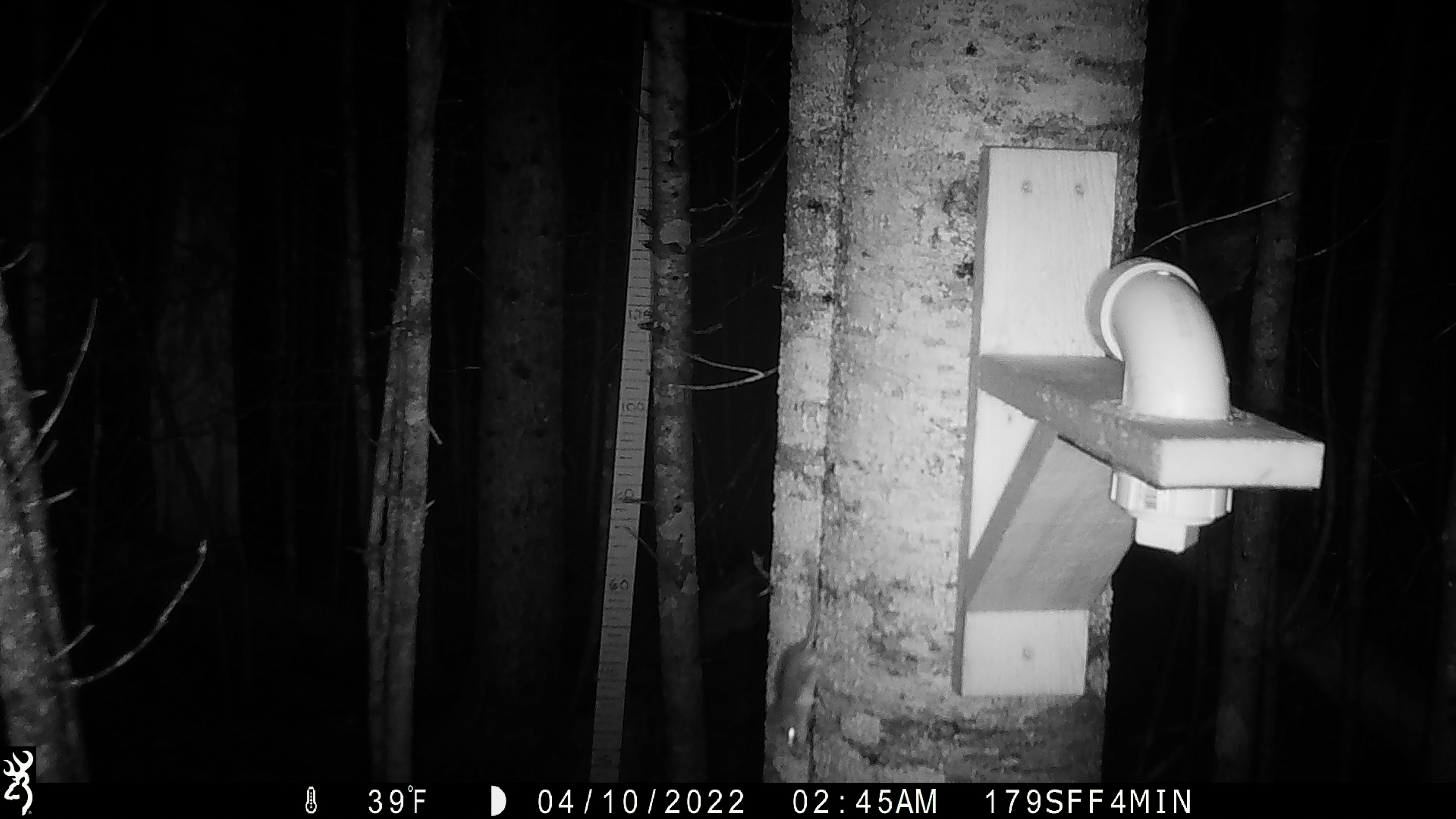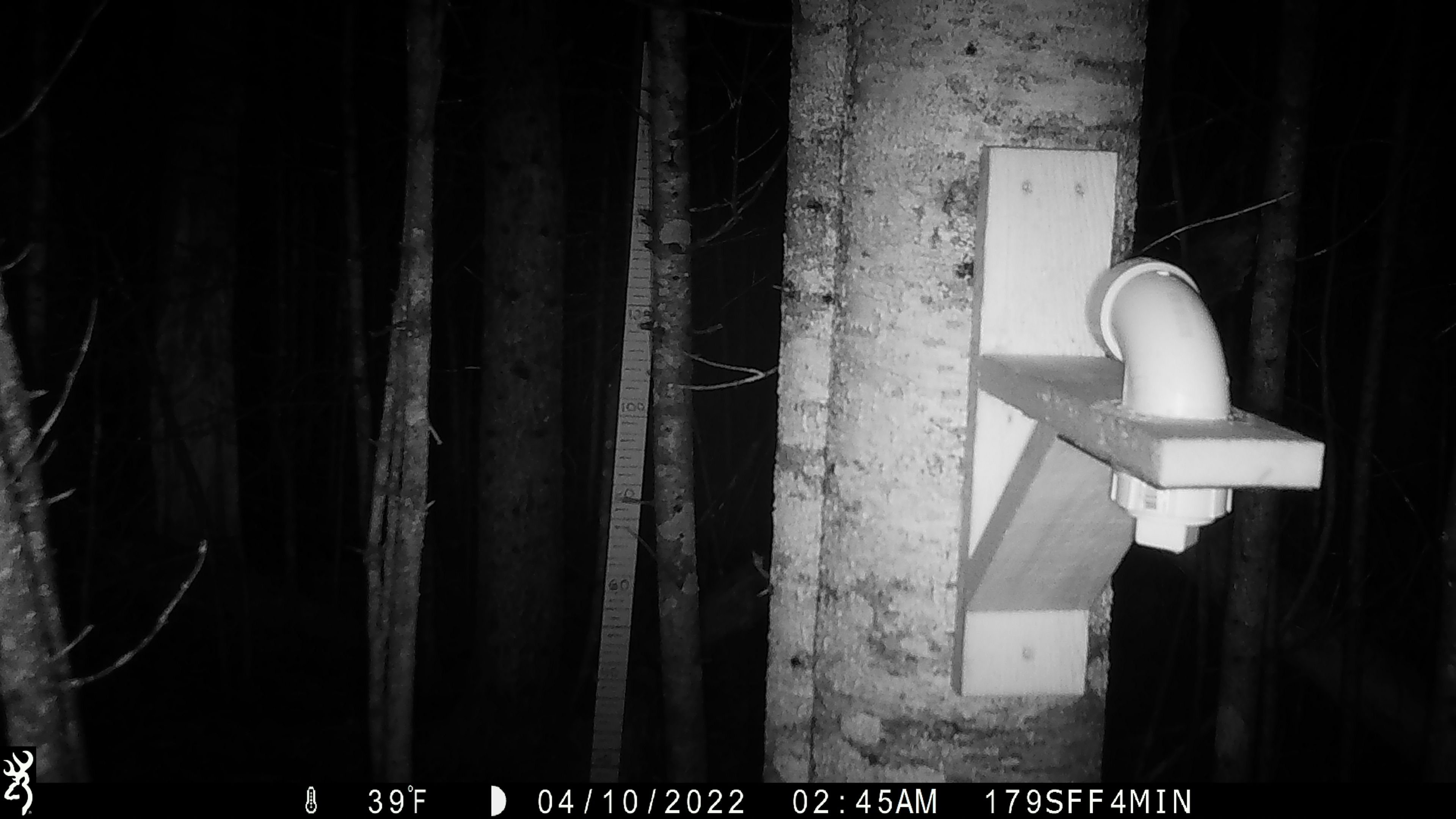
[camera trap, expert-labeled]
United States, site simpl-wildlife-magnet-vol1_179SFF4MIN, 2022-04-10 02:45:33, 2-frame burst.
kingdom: Animalia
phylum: Chordata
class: Mammalia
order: Rodentia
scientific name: Rodentia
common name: mouse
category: mouse sp.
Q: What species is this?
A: Mouse sp. (mouse) (Rodentia).